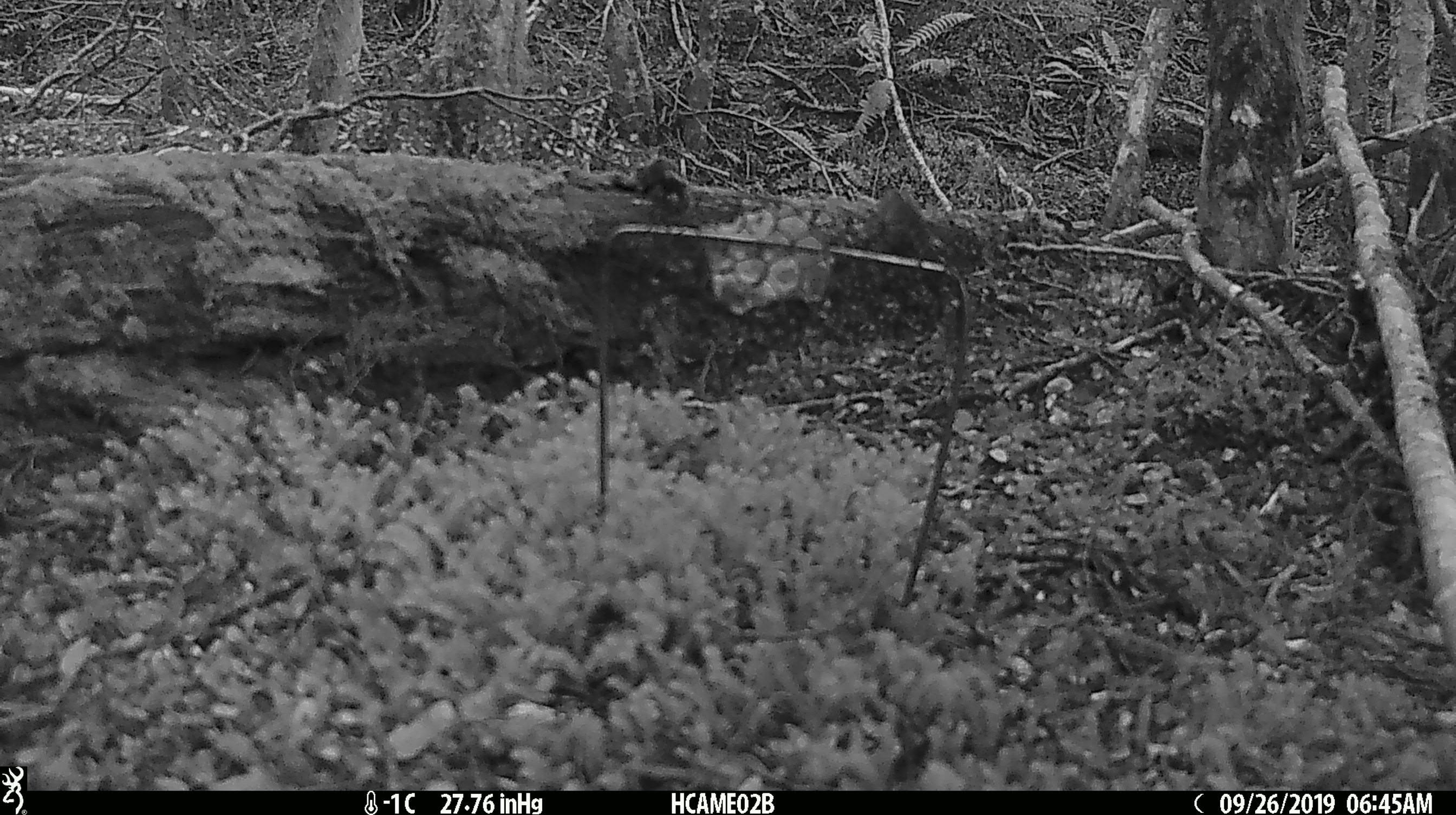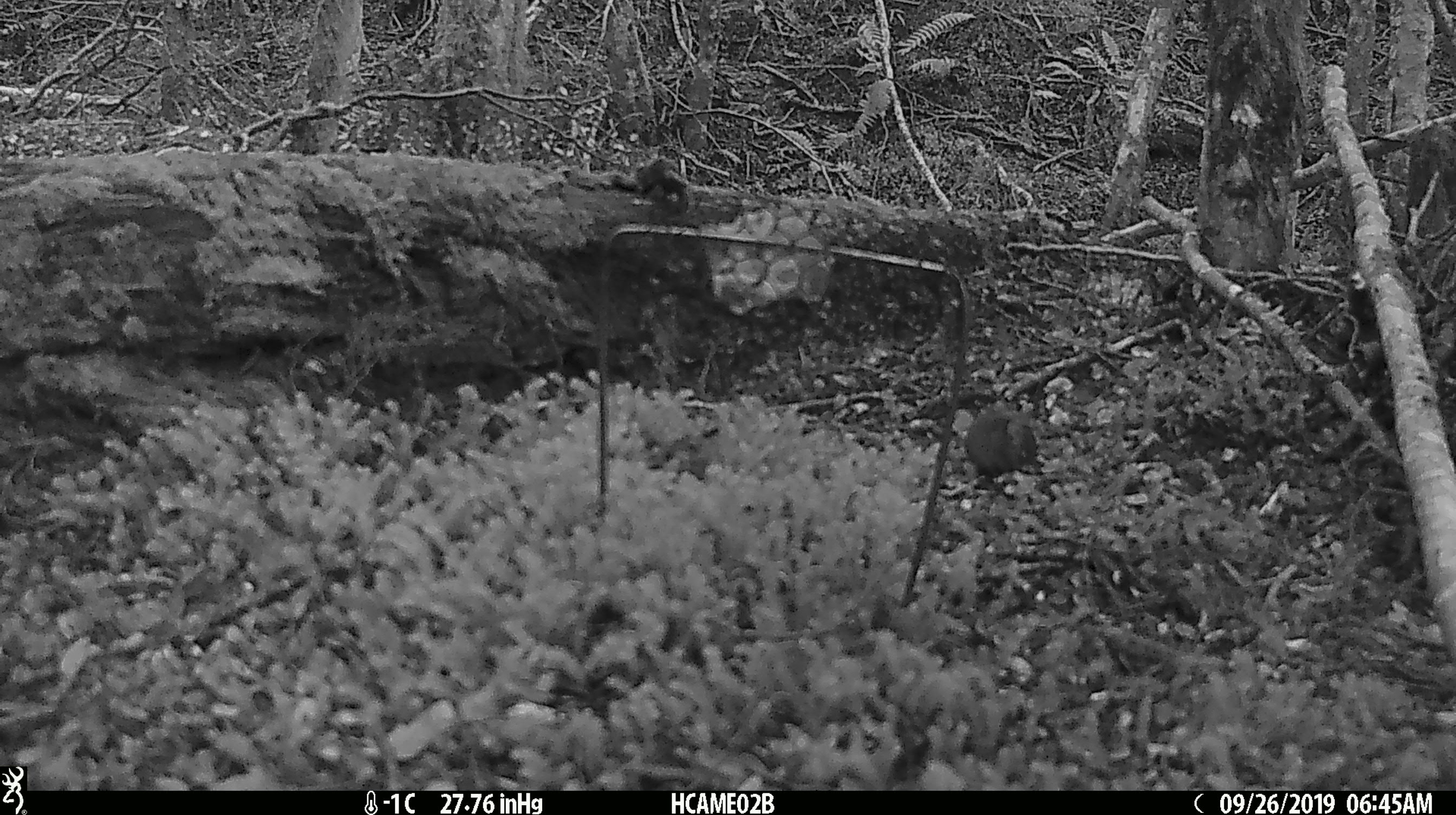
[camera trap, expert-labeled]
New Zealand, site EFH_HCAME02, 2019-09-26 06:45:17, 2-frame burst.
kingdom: Animalia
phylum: Chordata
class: Mammalia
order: Rodentia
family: Muridae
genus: Mus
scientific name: Mus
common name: mouse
Mouse (Mus).